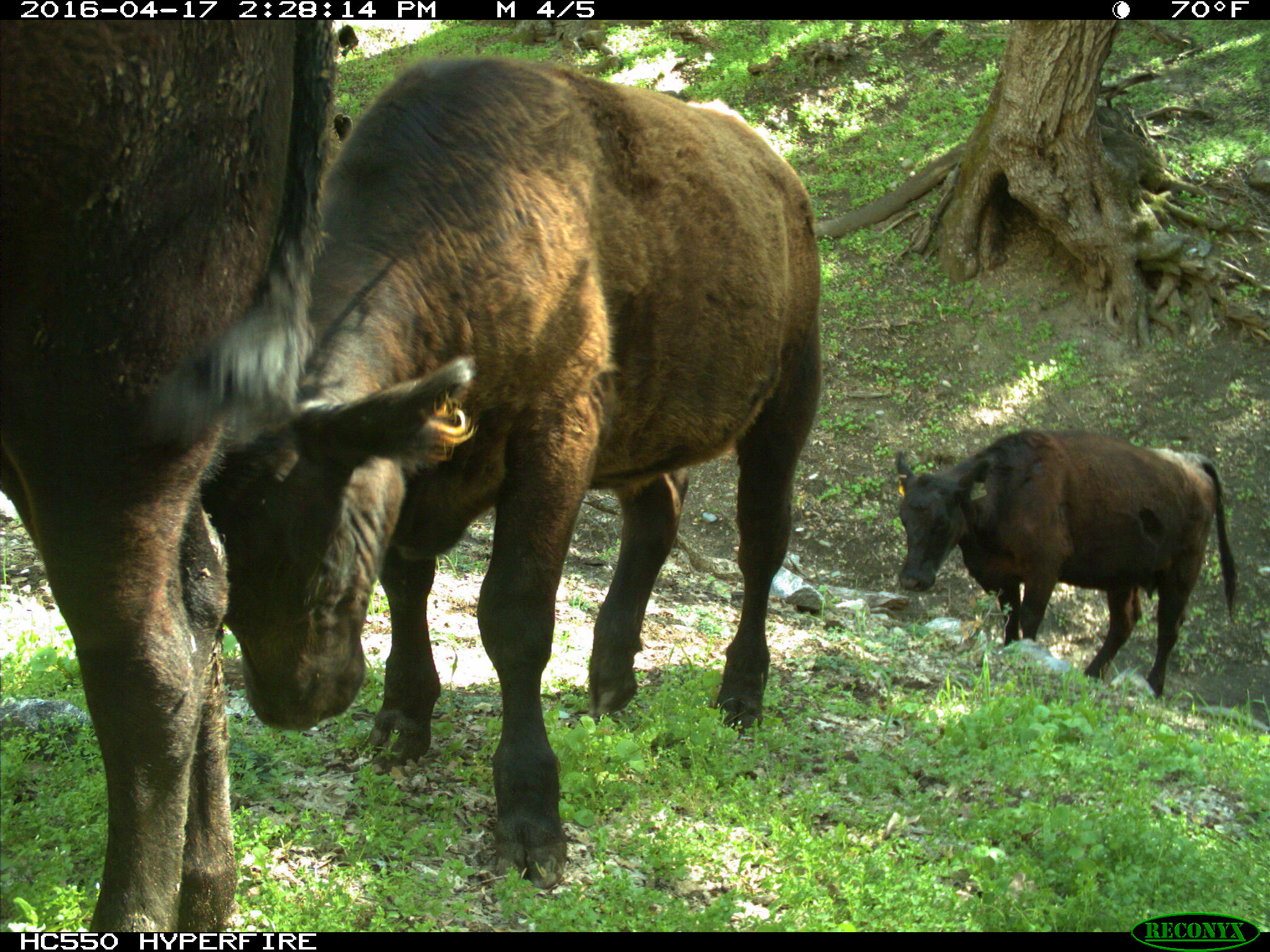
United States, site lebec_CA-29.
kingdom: Animalia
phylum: Chordata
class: Mammalia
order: Artiodactyla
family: Bovidae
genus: Bos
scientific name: Bos taurus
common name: domestic cow